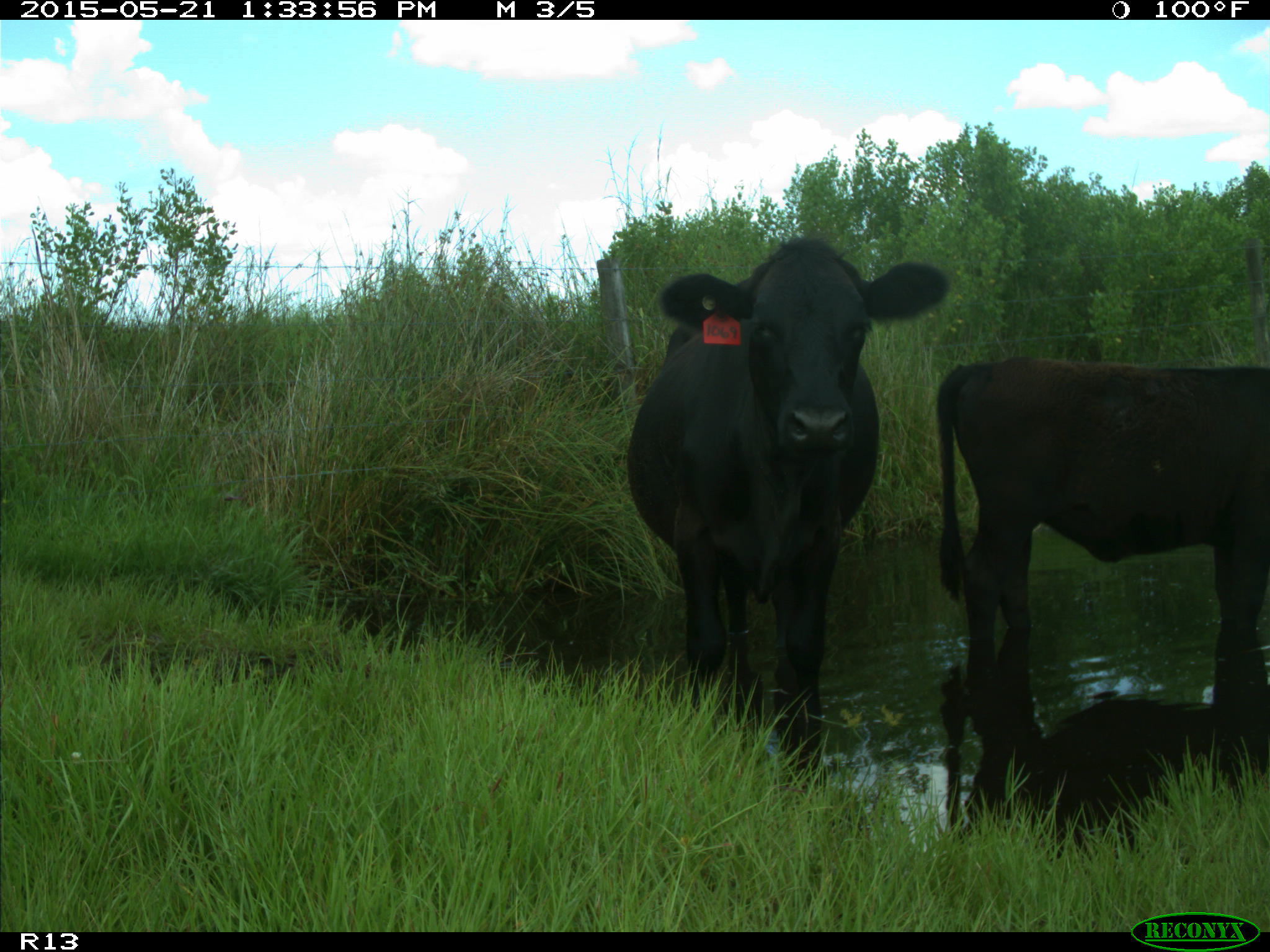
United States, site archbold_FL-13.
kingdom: Animalia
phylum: Chordata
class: Mammalia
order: Artiodactyla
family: Bovidae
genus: Bos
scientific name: Bos taurus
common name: domestic cow